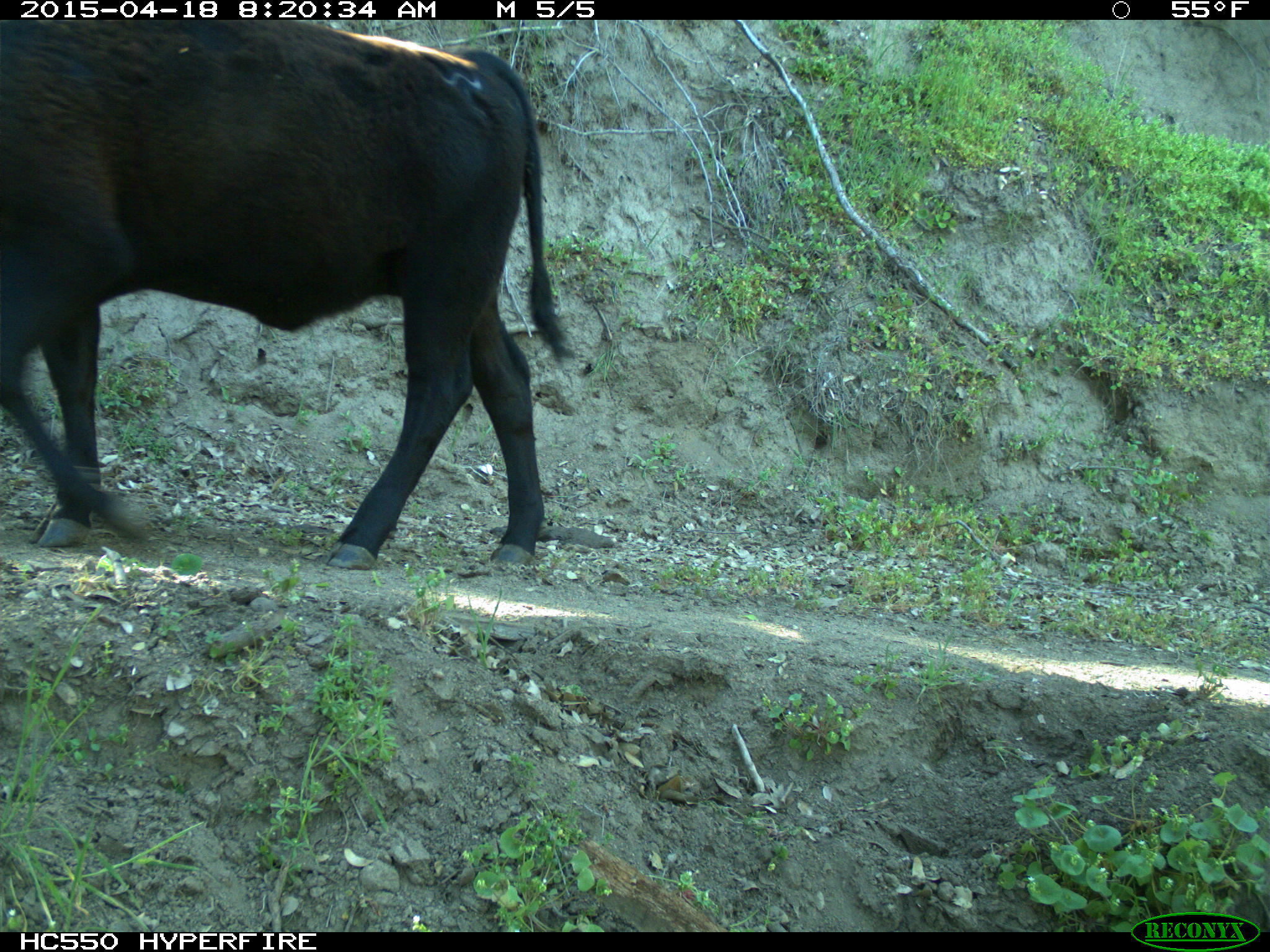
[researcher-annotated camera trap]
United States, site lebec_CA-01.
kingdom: Animalia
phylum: Chordata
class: Mammalia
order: Artiodactyla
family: Bovidae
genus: Bos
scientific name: Bos taurus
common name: domestic cow